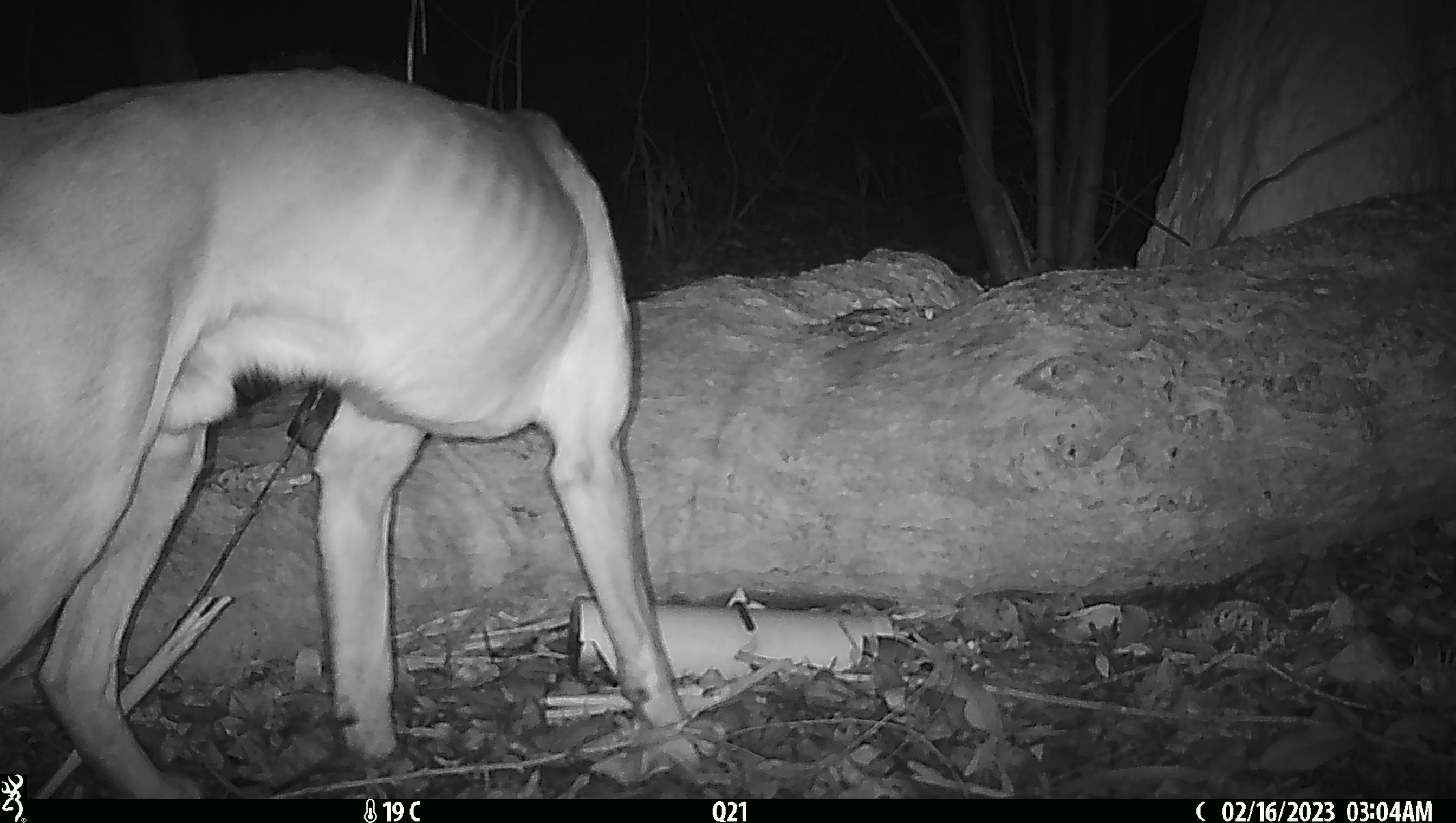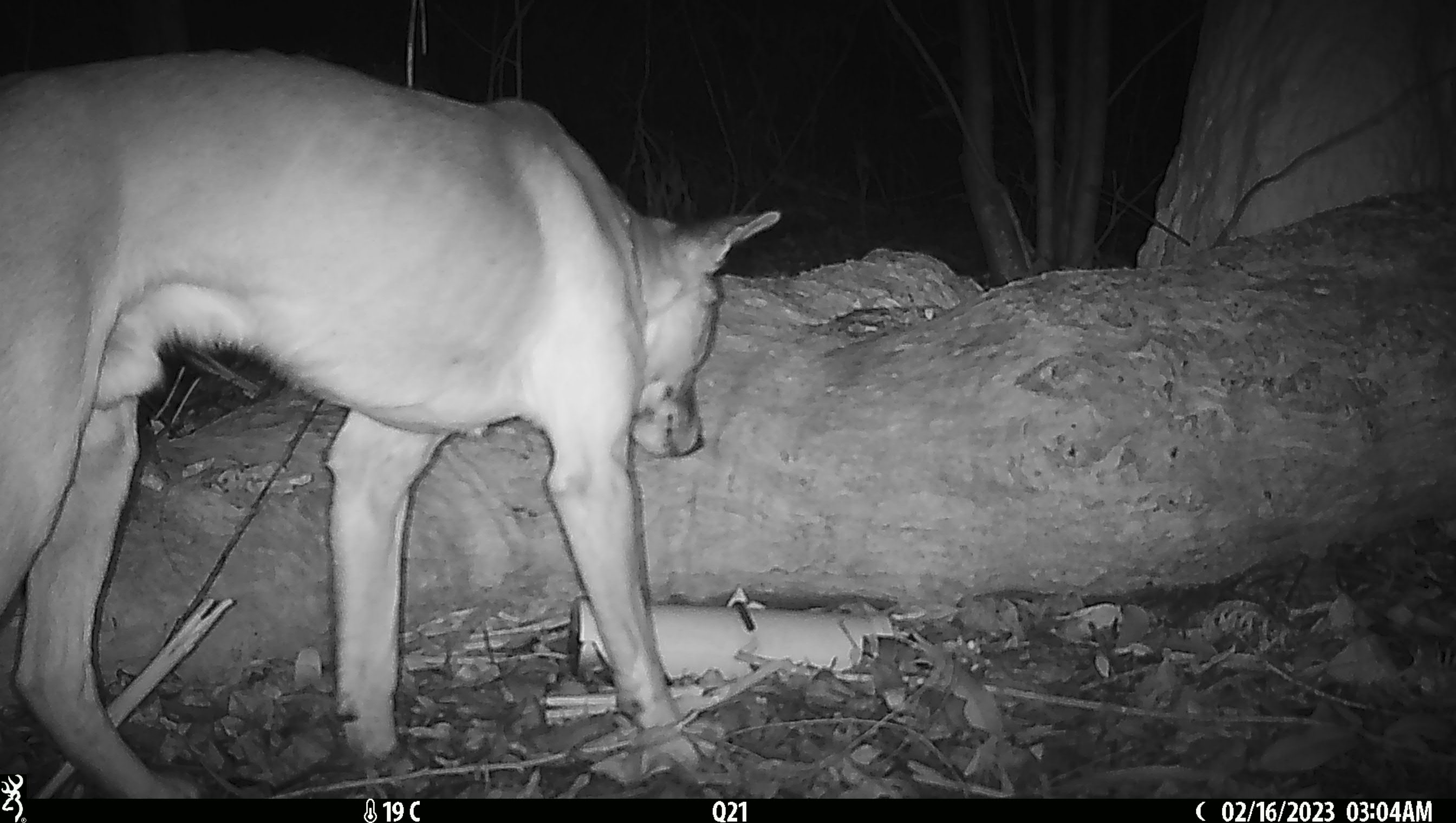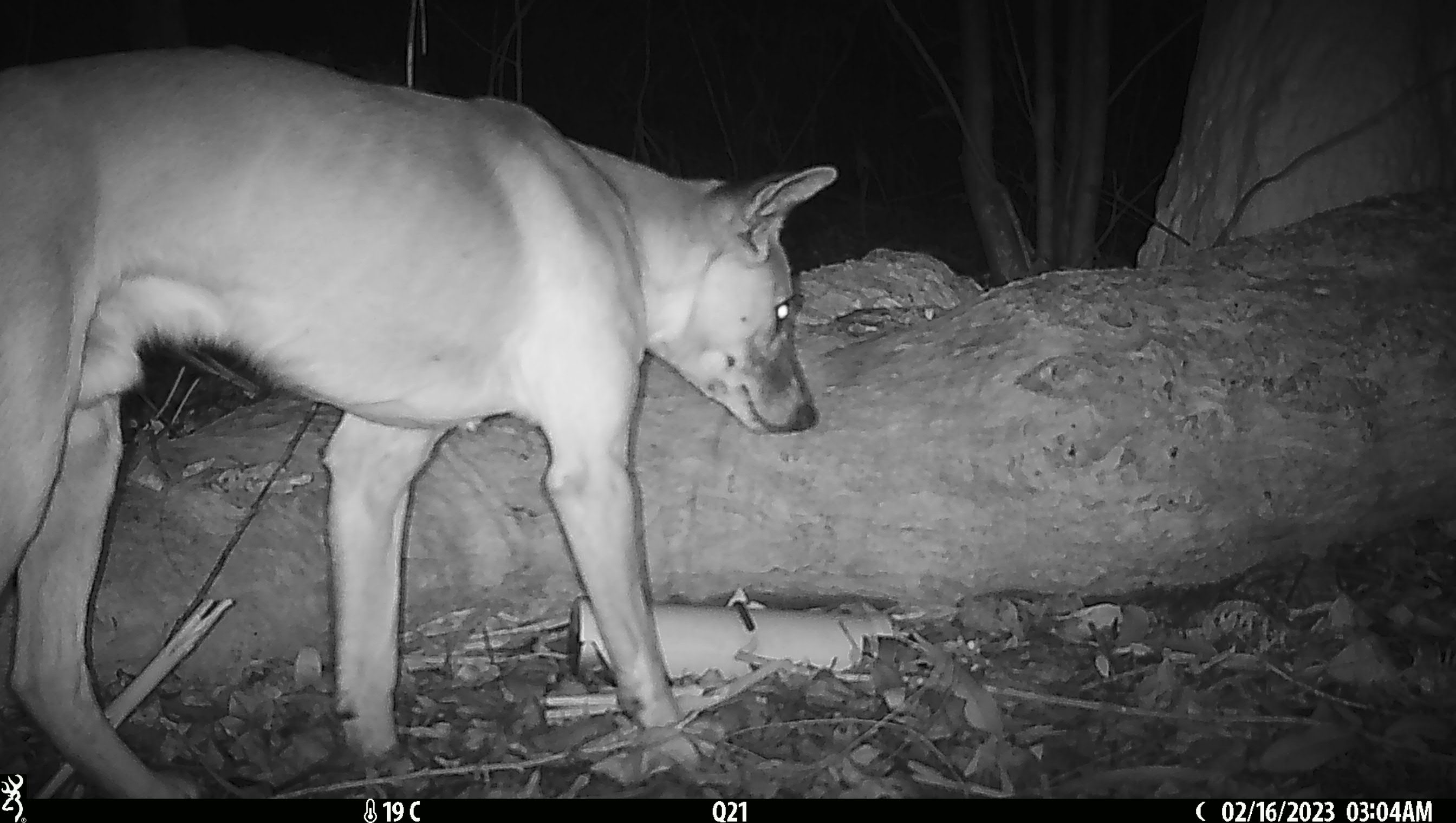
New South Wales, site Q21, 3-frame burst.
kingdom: Animalia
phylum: Chordata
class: Mammalia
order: Carnivora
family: Canidae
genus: Canis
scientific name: Canis familiaris dingo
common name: dingo